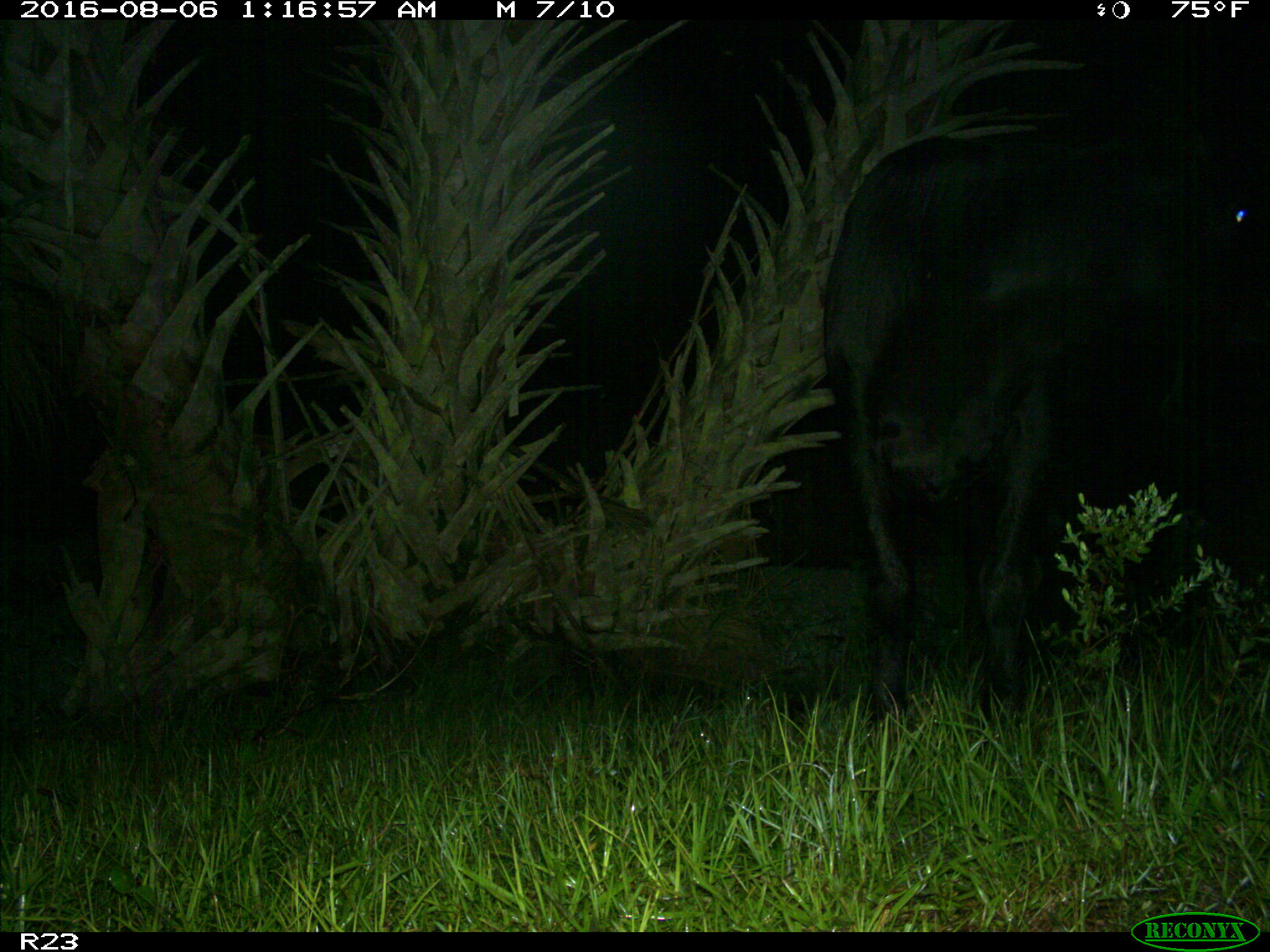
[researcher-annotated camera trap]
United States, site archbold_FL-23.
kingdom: Animalia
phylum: Chordata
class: Mammalia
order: Artiodactyla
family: Bovidae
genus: Bos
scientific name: Bos taurus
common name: domestic cow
Bos taurus (domestic cow).